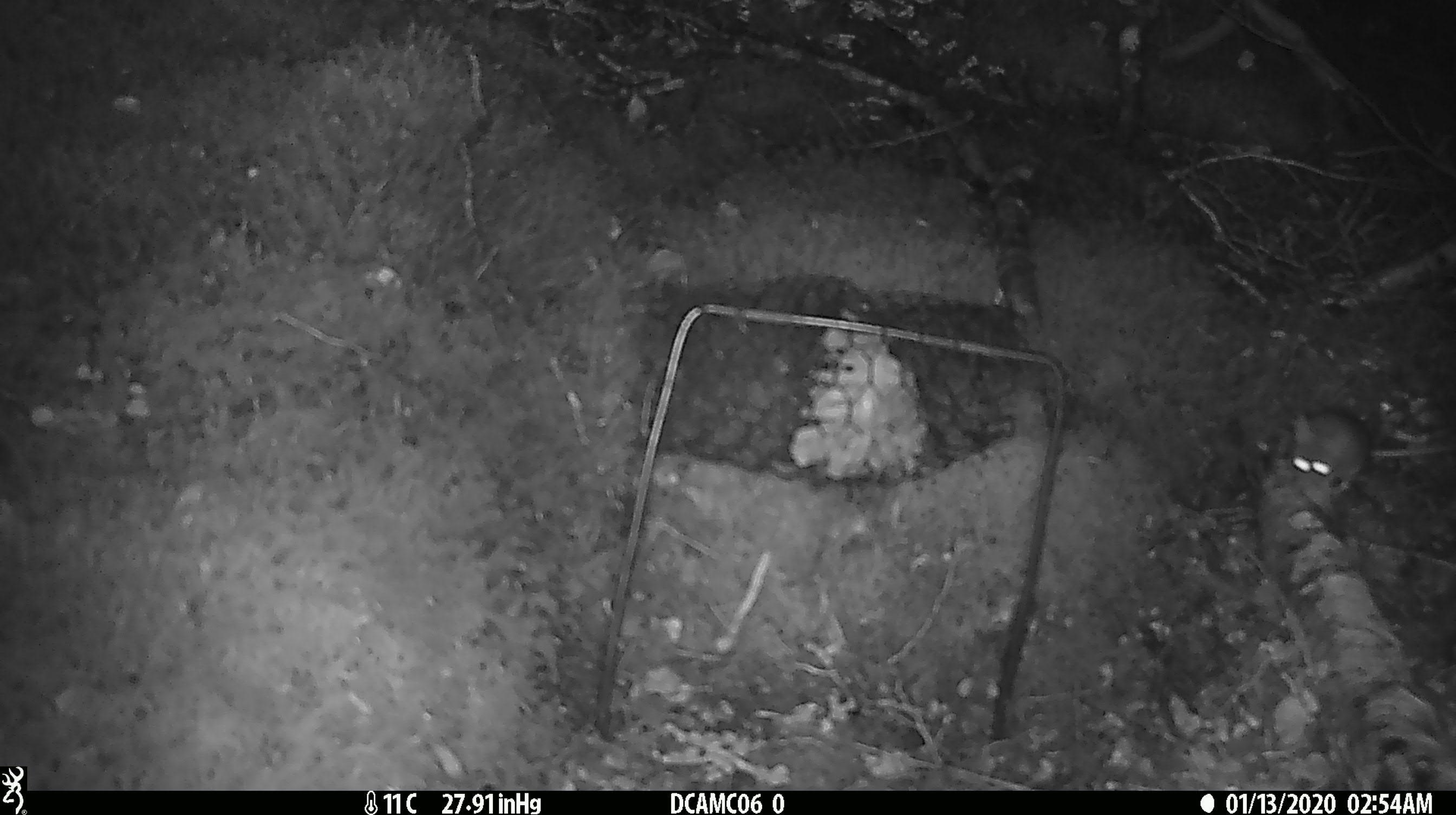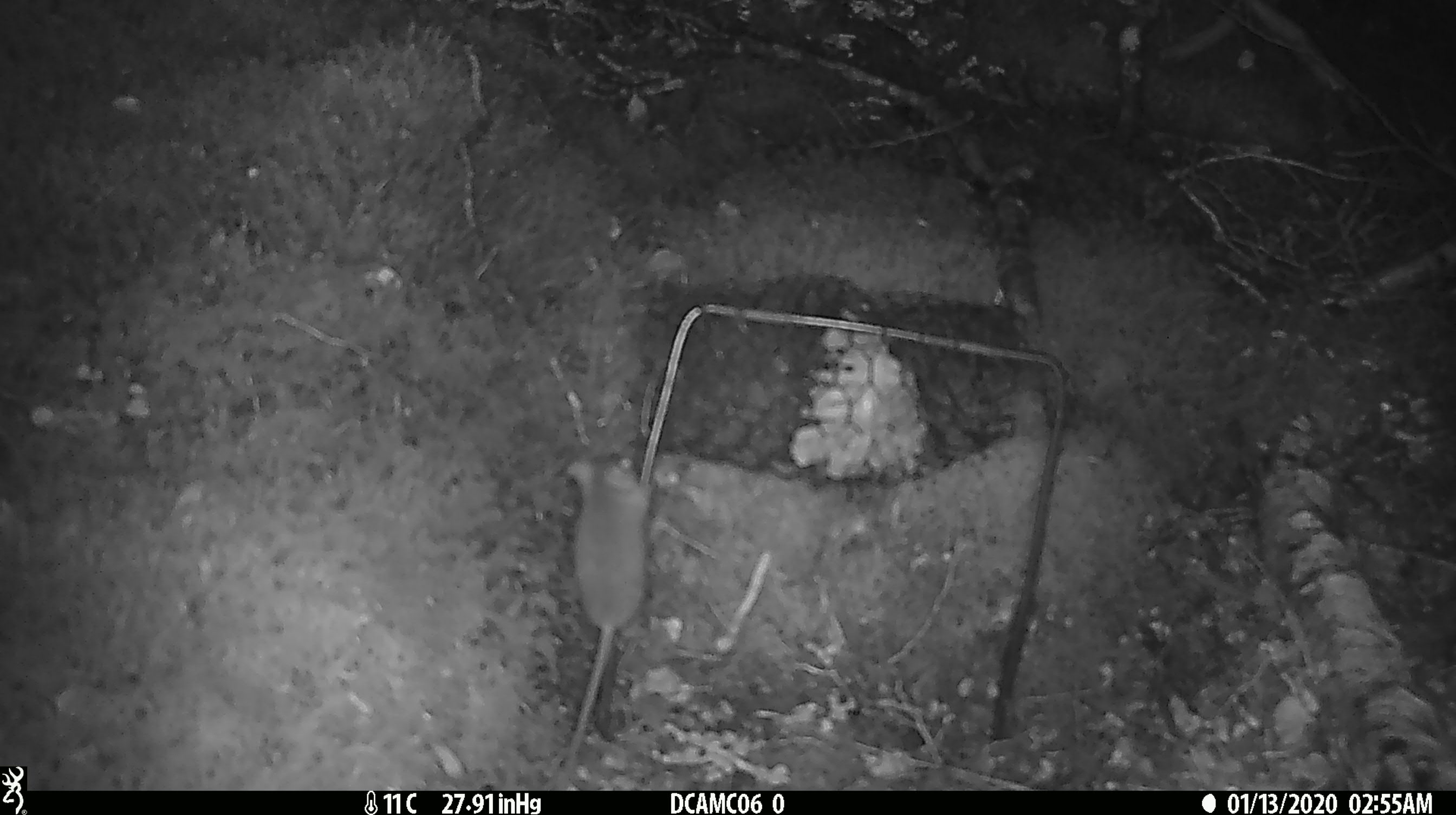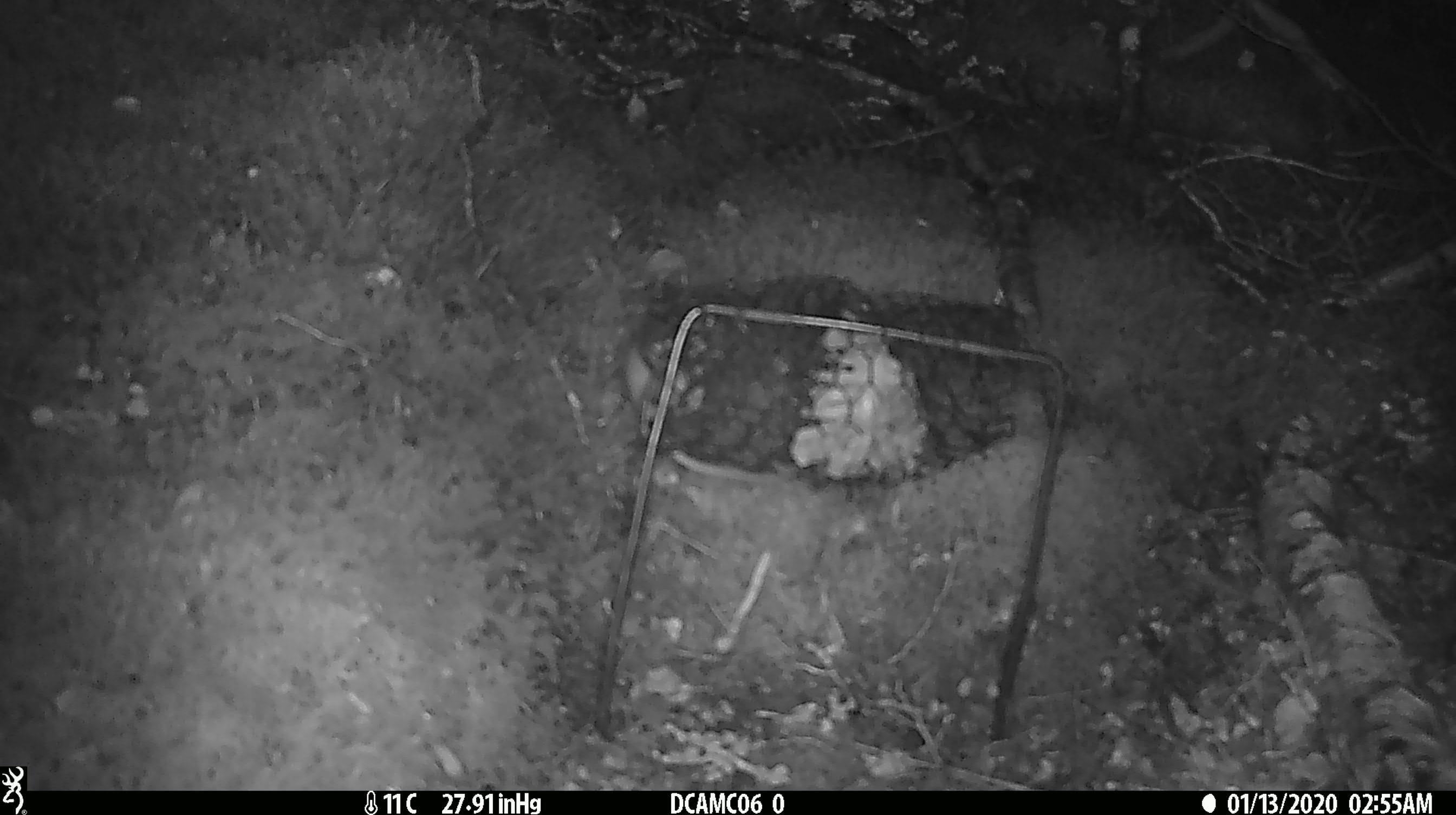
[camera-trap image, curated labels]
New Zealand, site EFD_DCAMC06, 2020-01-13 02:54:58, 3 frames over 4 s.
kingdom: Animalia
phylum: Chordata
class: Mammalia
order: Rodentia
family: Muridae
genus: Mus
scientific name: Mus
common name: mouse